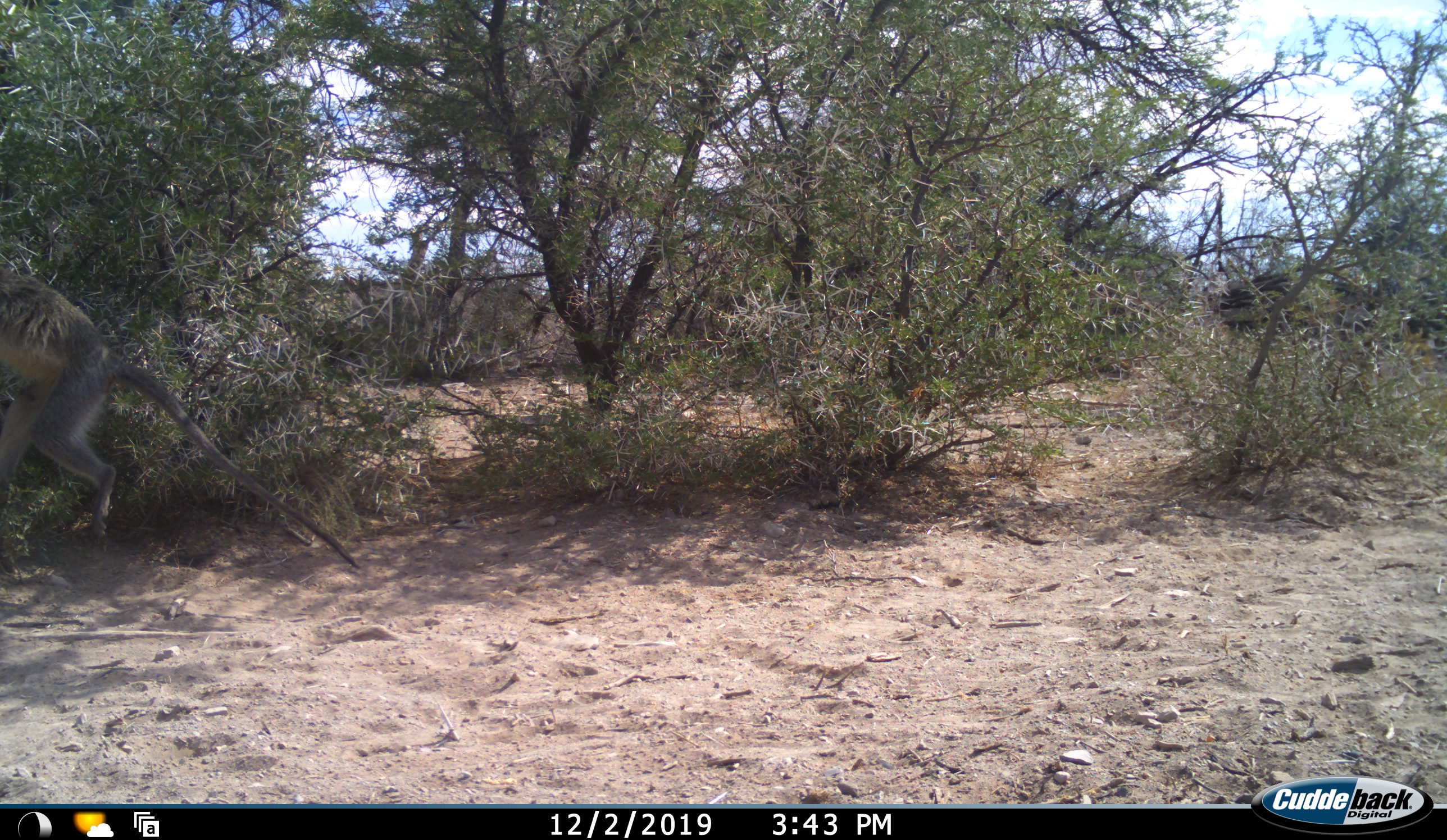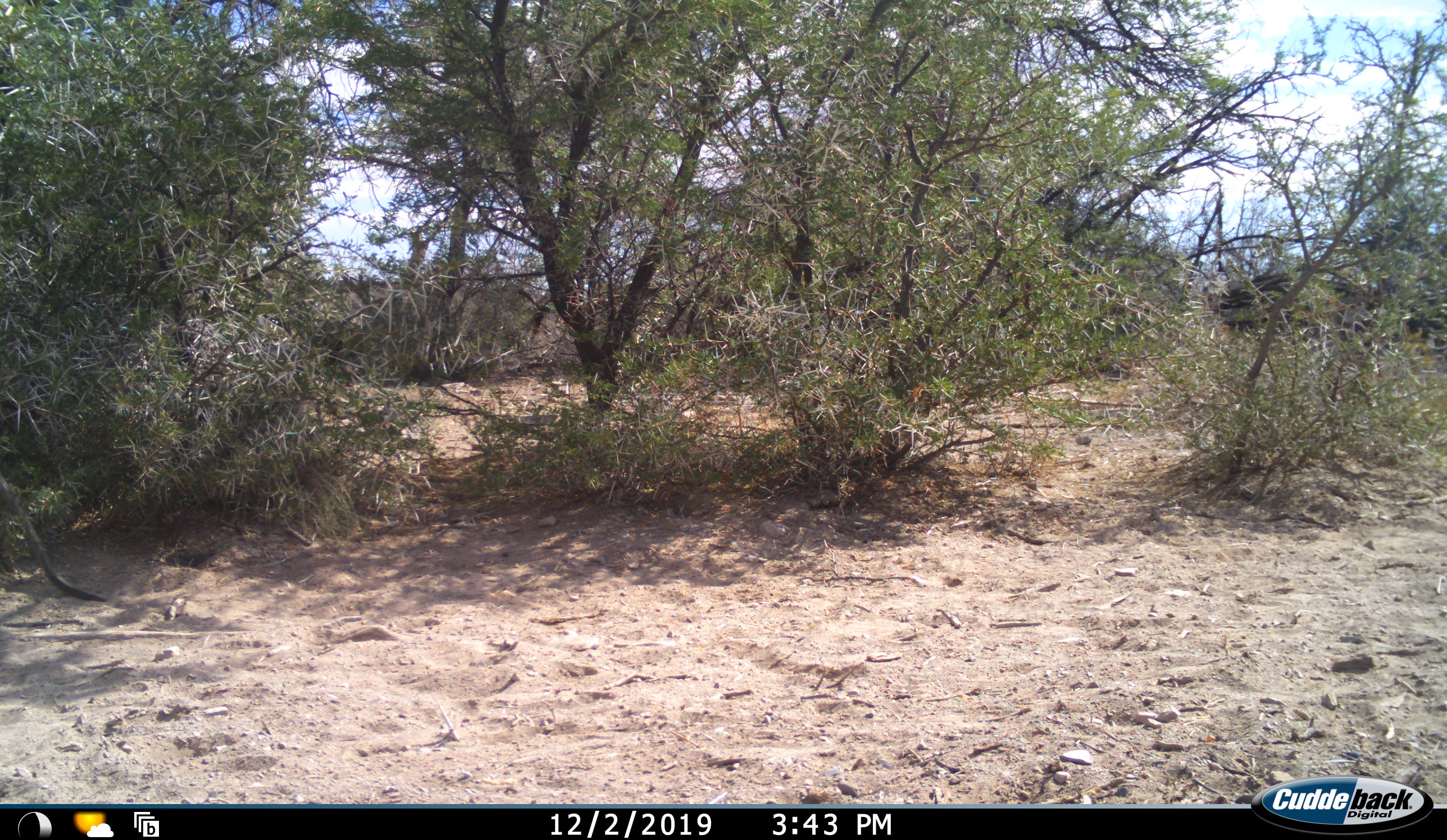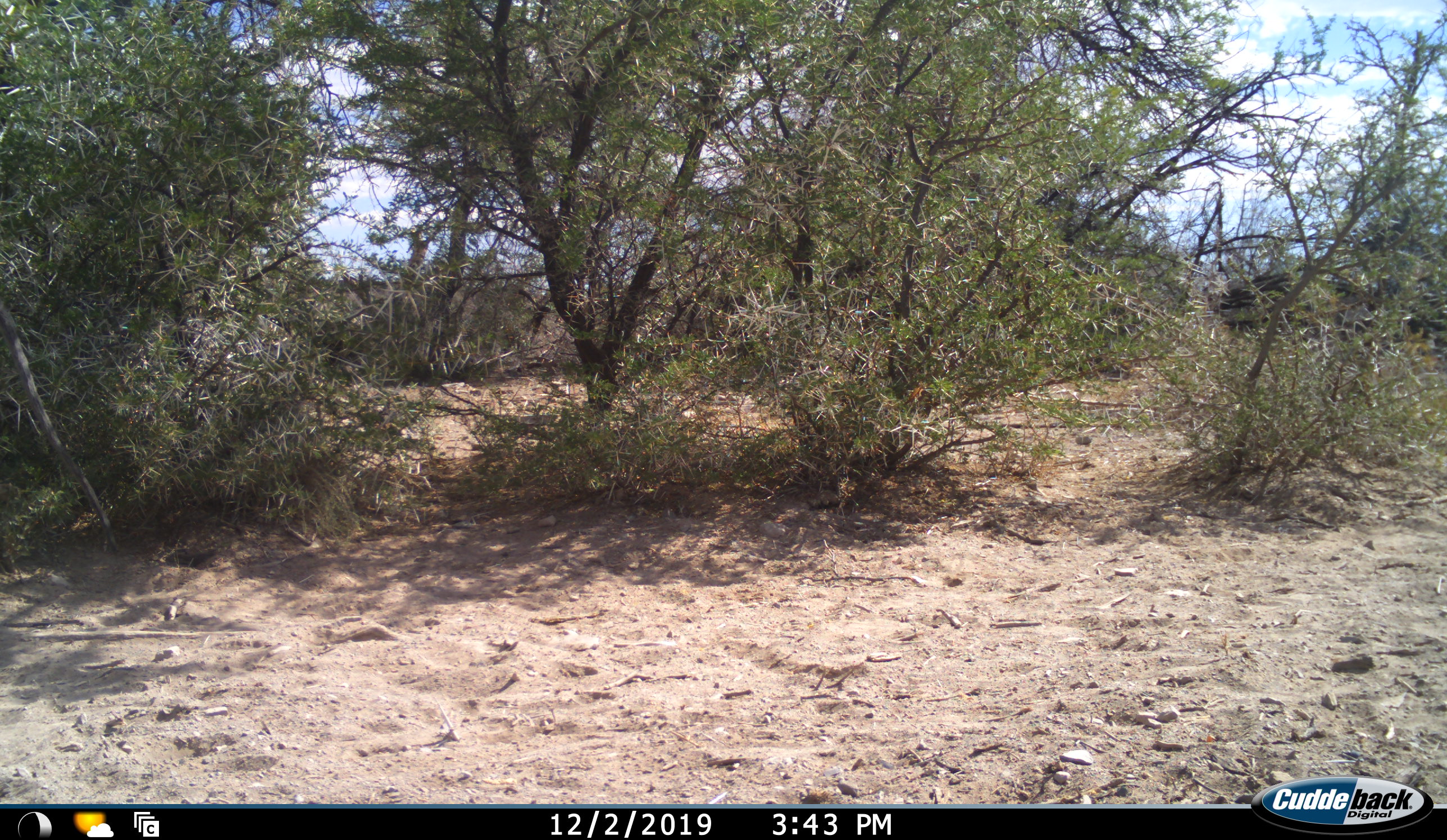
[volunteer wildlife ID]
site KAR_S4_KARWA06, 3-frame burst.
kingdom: Animalia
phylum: Chordata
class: Mammalia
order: Primates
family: Cercopithecidae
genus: Chlorocebus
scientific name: Chlorocebus pygerythrus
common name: vervet monkey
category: monkeyvervet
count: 1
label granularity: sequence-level